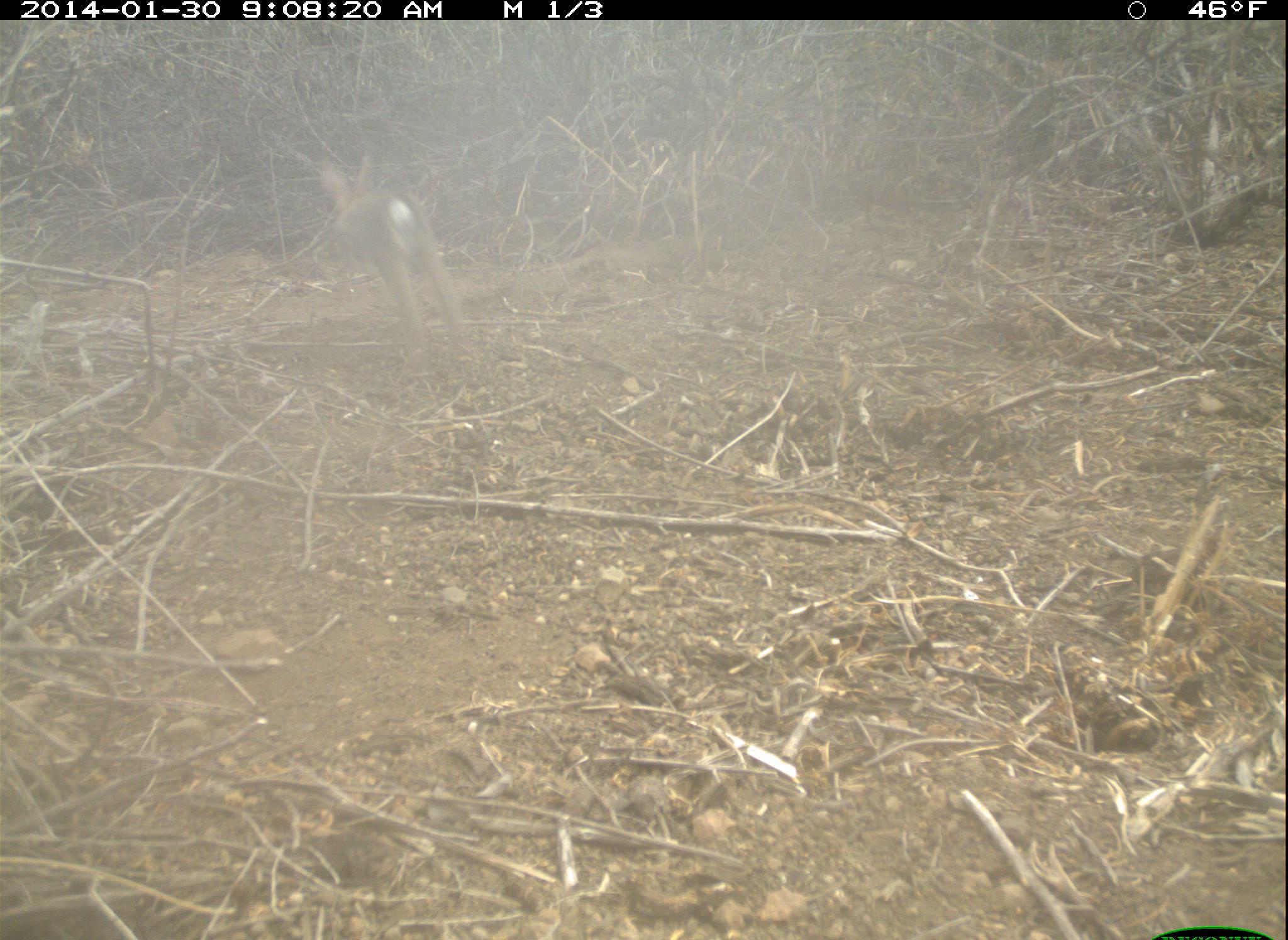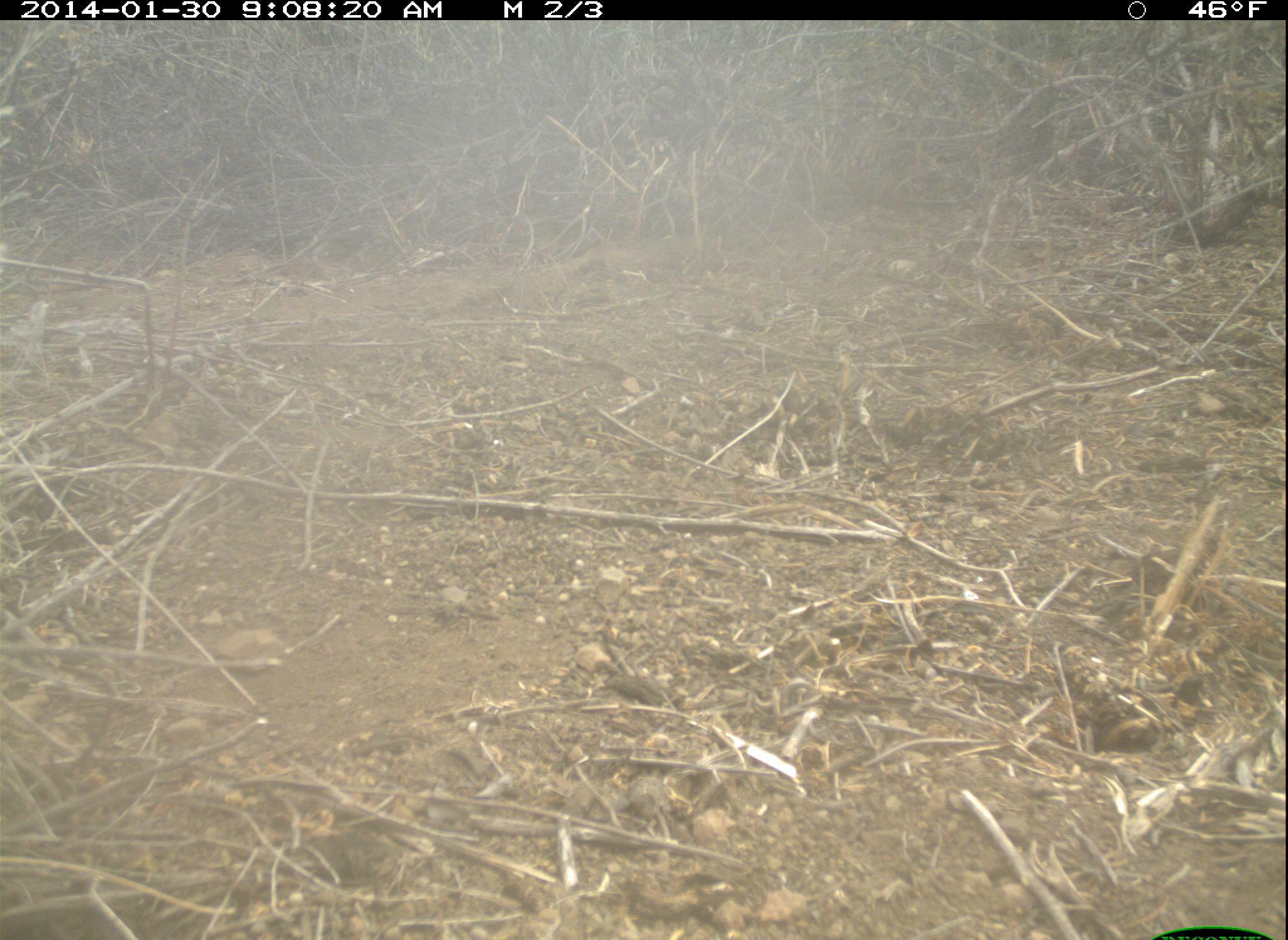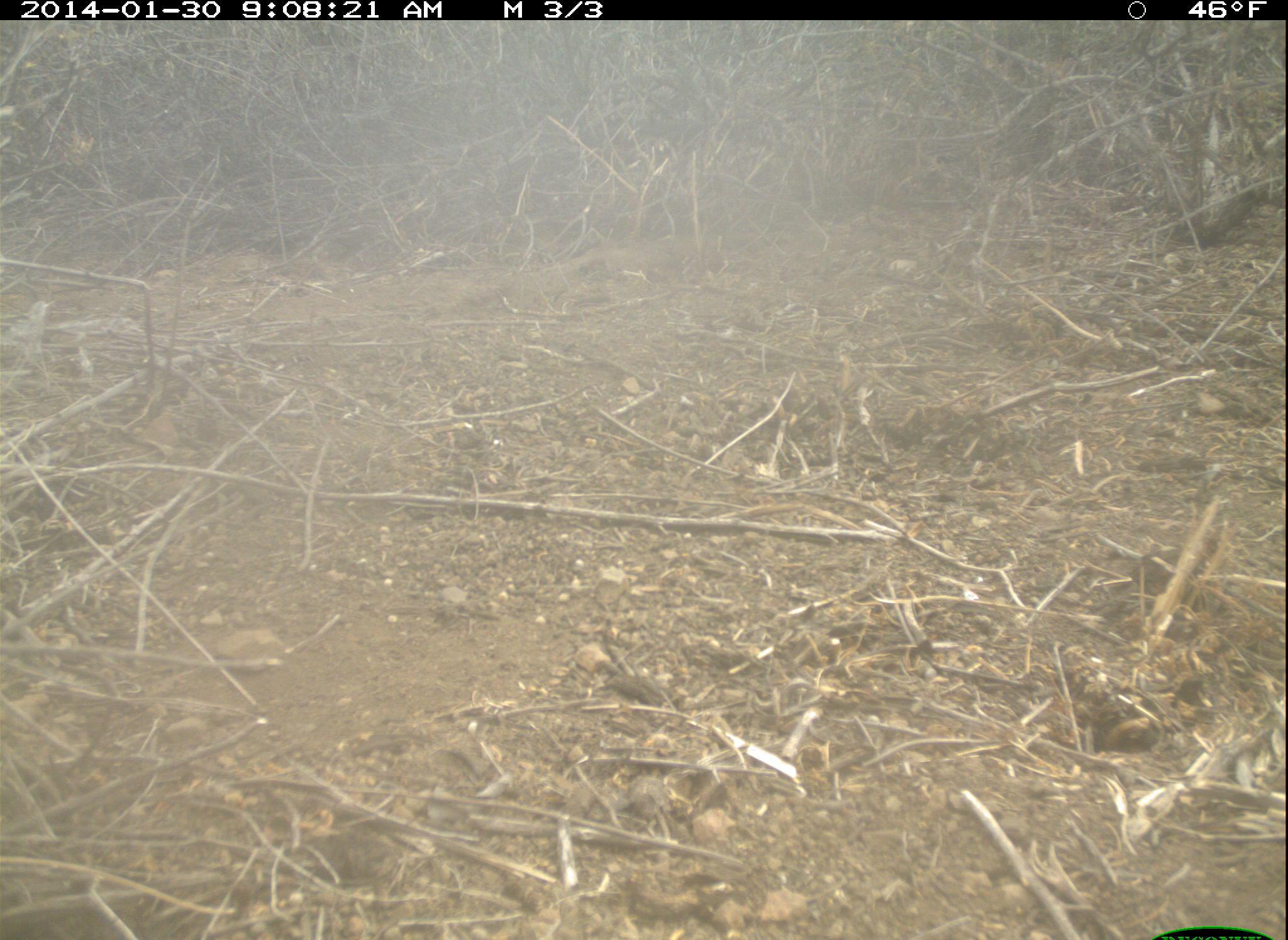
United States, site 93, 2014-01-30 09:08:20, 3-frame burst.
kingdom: Animalia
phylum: Chordata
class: Mammalia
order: Lagomorpha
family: Leporidae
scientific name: Leporidae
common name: rabbits and hares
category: rabbit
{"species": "rabbit (rabbits and hares) (Leporidae)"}